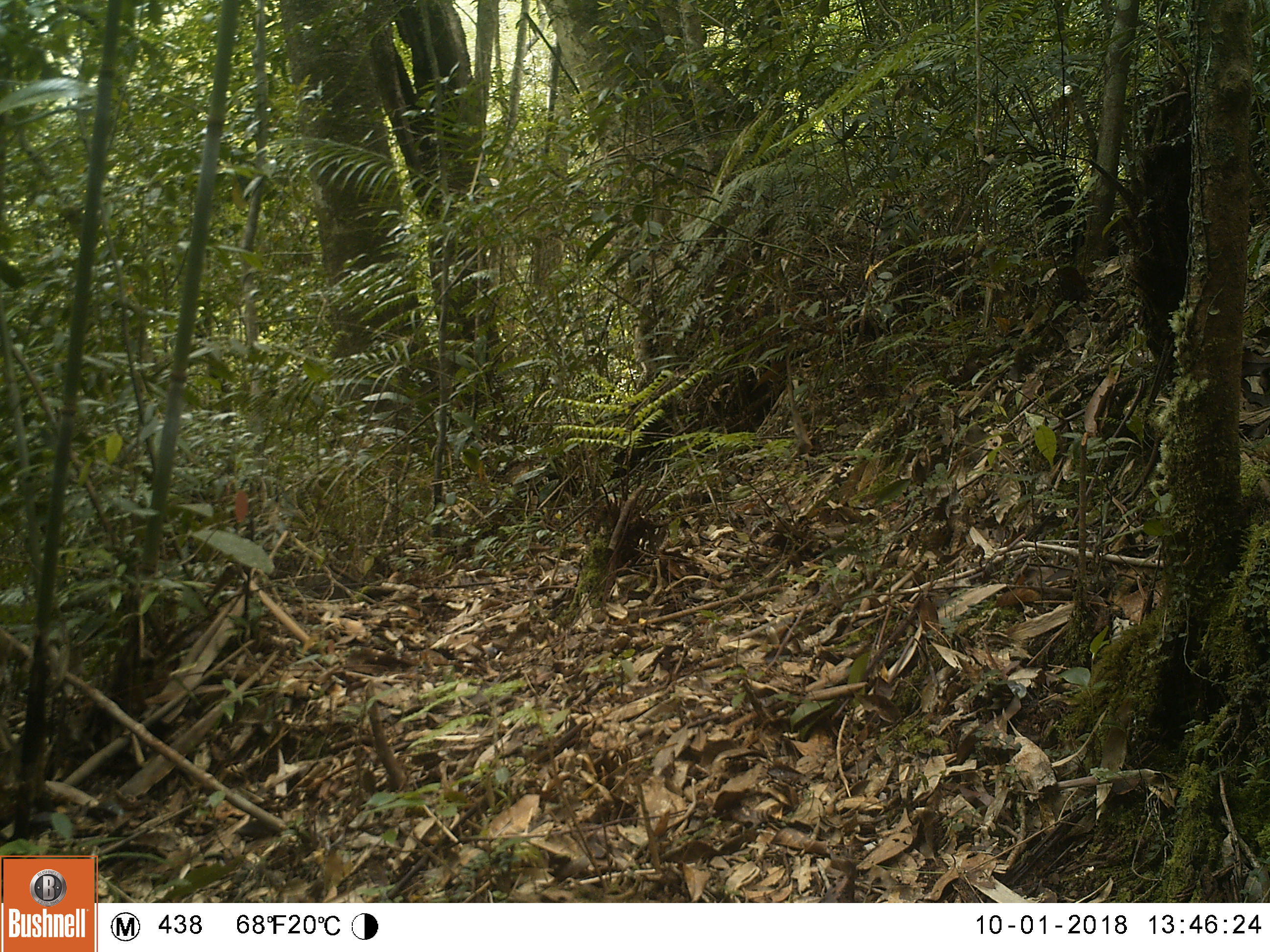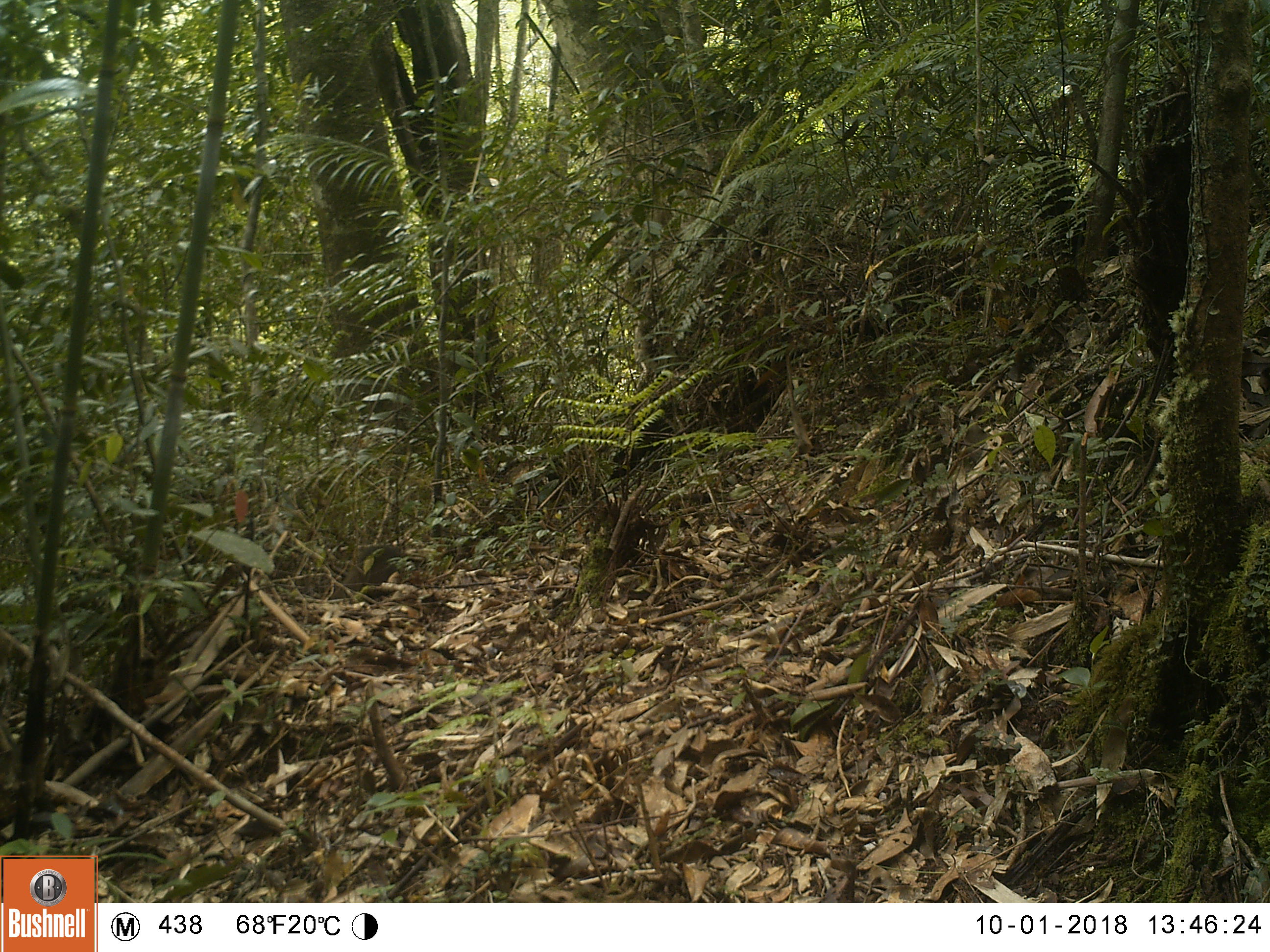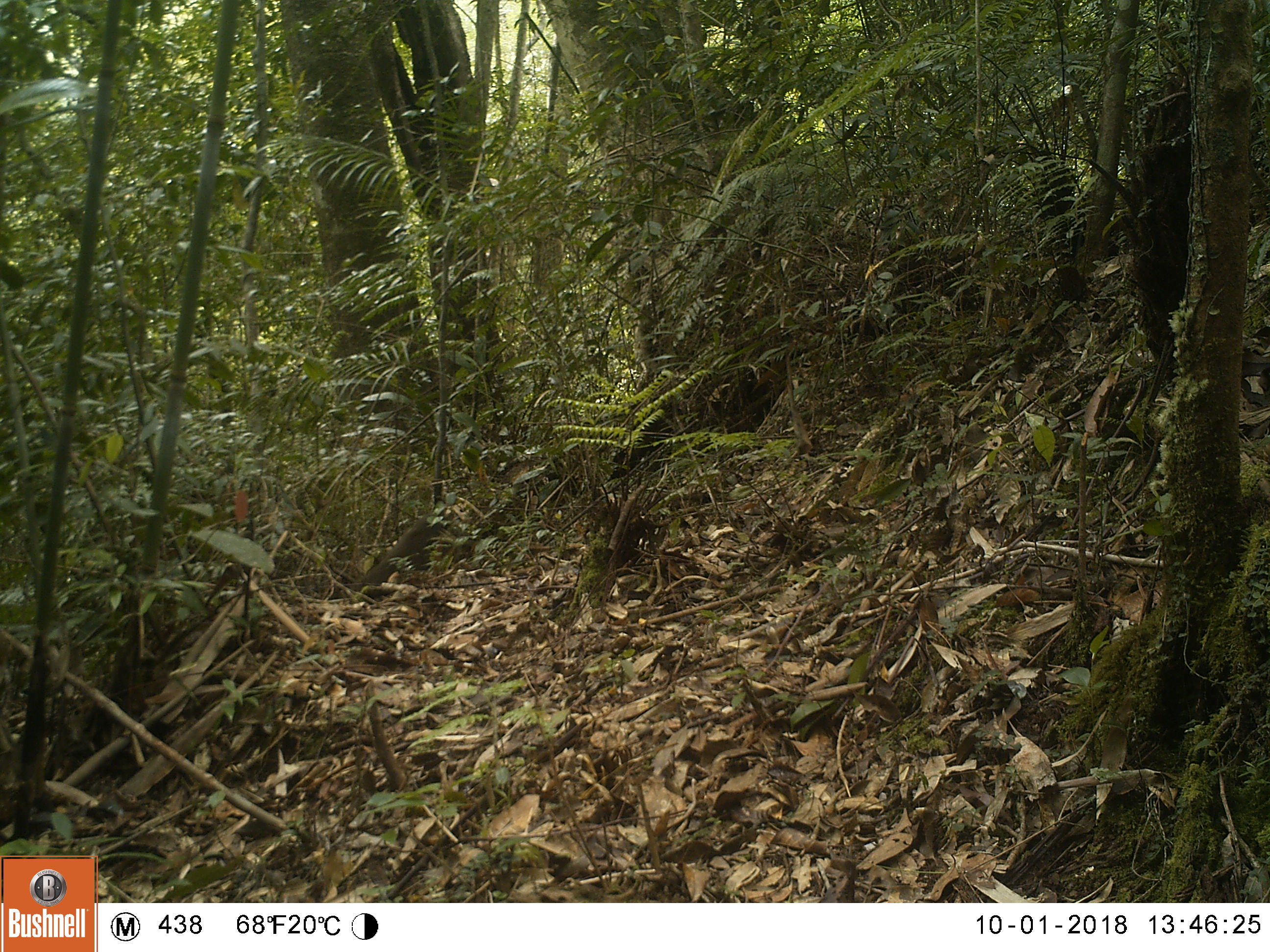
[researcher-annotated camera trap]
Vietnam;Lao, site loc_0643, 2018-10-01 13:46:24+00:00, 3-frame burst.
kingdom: Animalia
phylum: Chordata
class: Mammalia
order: Primates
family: Cercopithecidae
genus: Macaca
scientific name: Macaca arctoides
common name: stump-tailed macaque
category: stump tailed macaque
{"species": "stump tailed macaque (stump-tailed macaque) (Macaca arctoides)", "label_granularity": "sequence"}